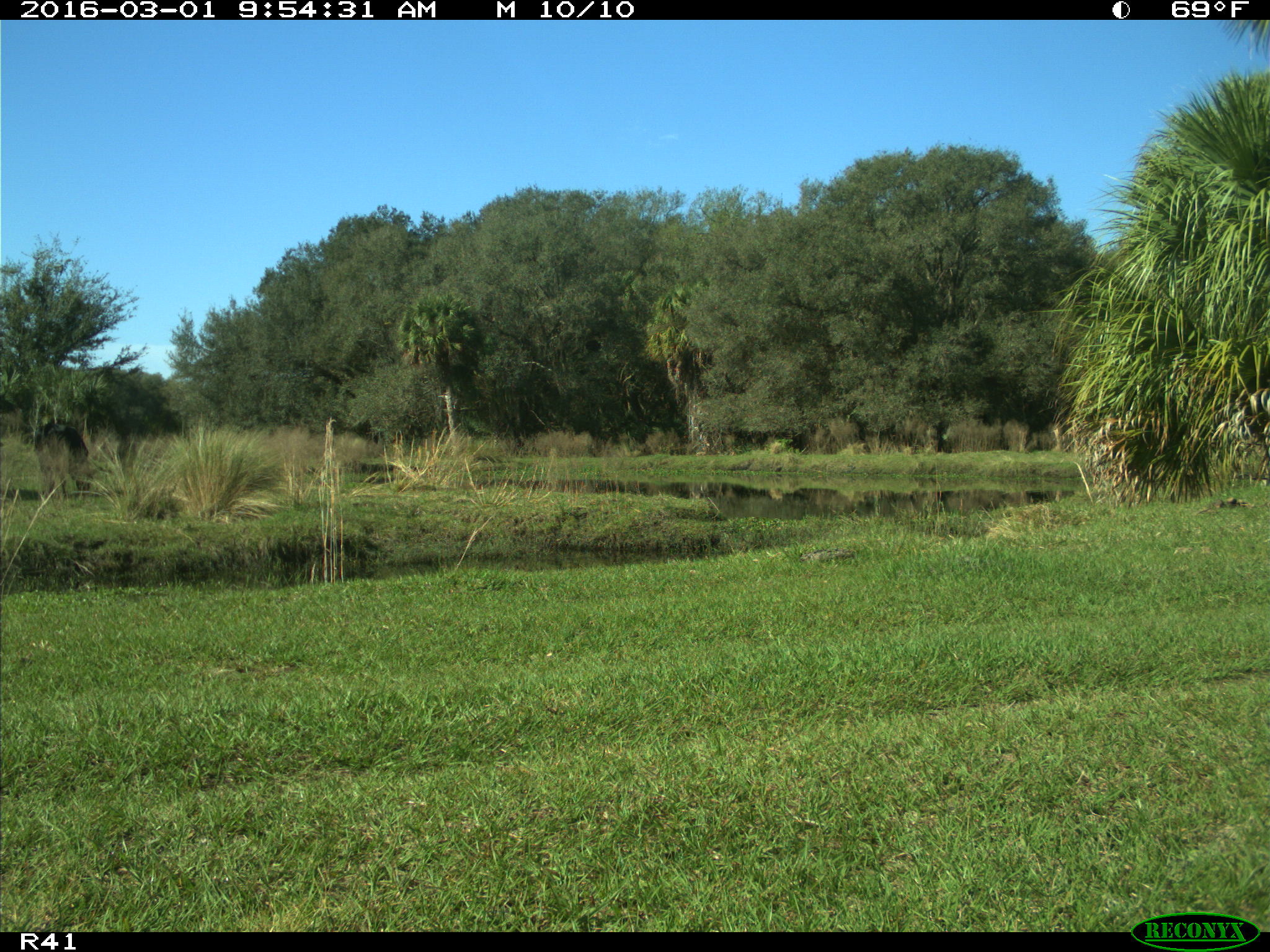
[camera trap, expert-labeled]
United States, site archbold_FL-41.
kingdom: Animalia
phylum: Chordata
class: Mammalia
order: Artiodactyla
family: Bovidae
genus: Bos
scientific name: Bos taurus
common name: domestic cow